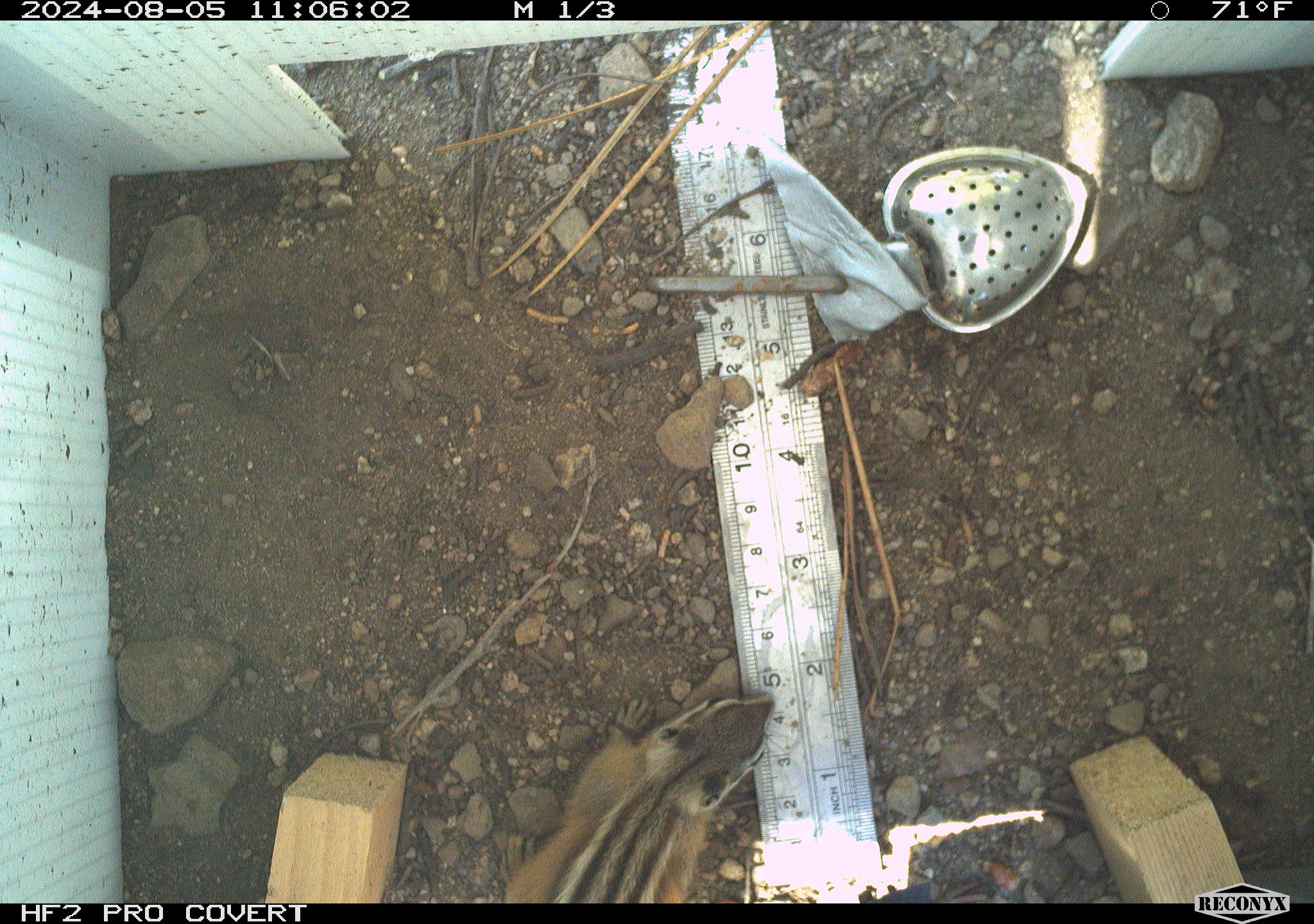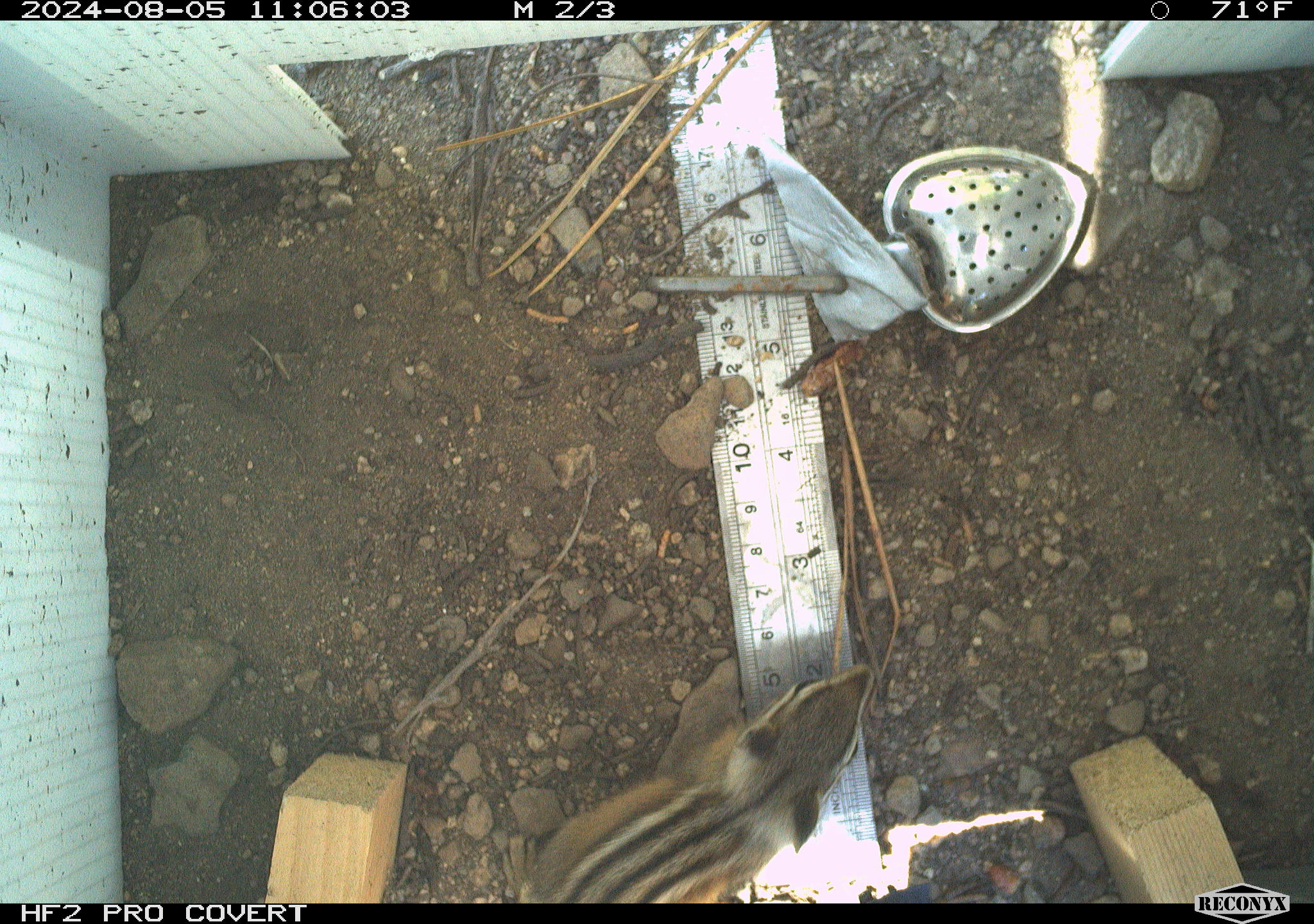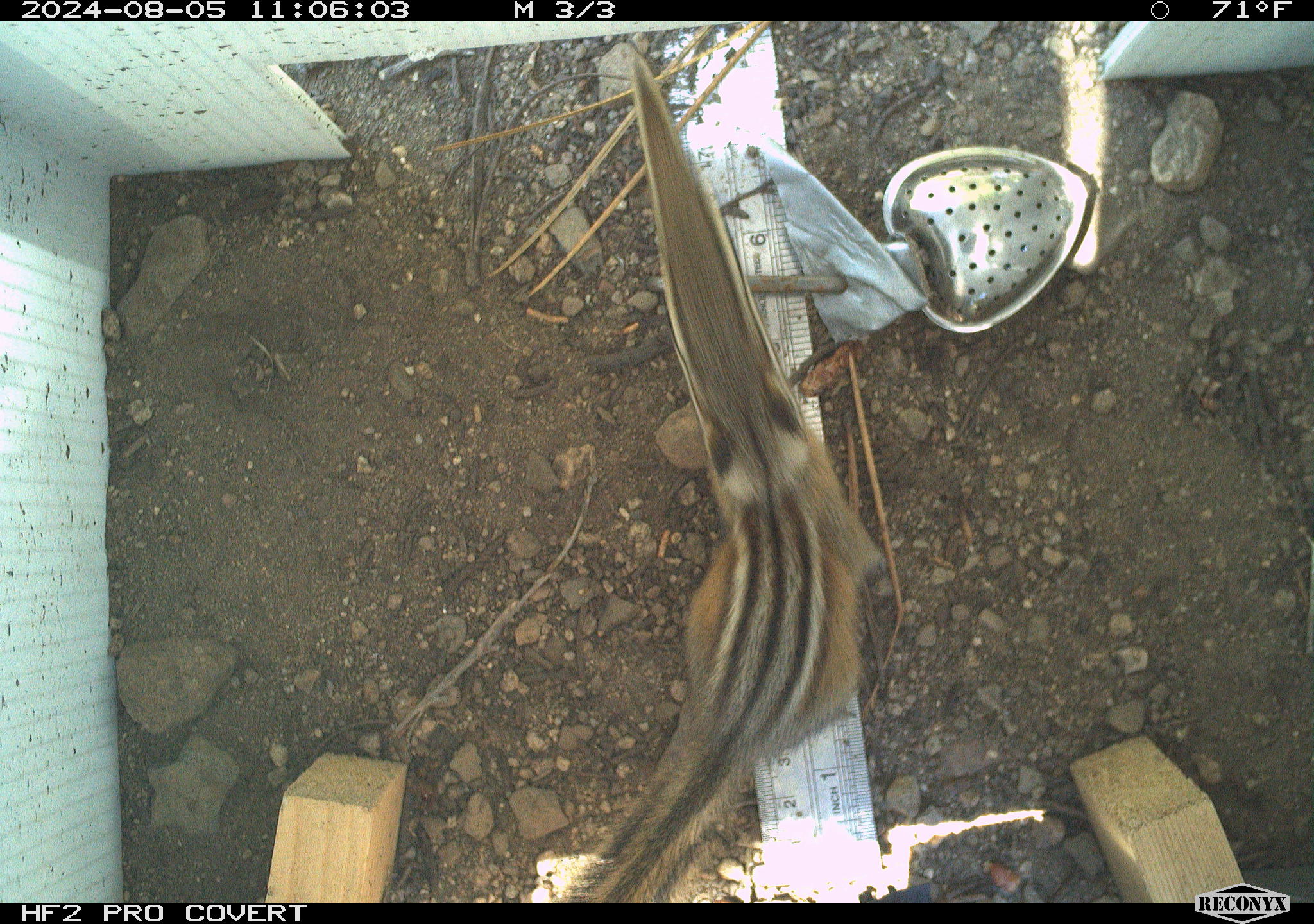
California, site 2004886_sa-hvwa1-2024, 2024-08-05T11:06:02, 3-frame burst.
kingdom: Animalia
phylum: Chordata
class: Mammalia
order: Rodentia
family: Sciuridae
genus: Neotamias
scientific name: Neotamias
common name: western chipmunks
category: neotamias species